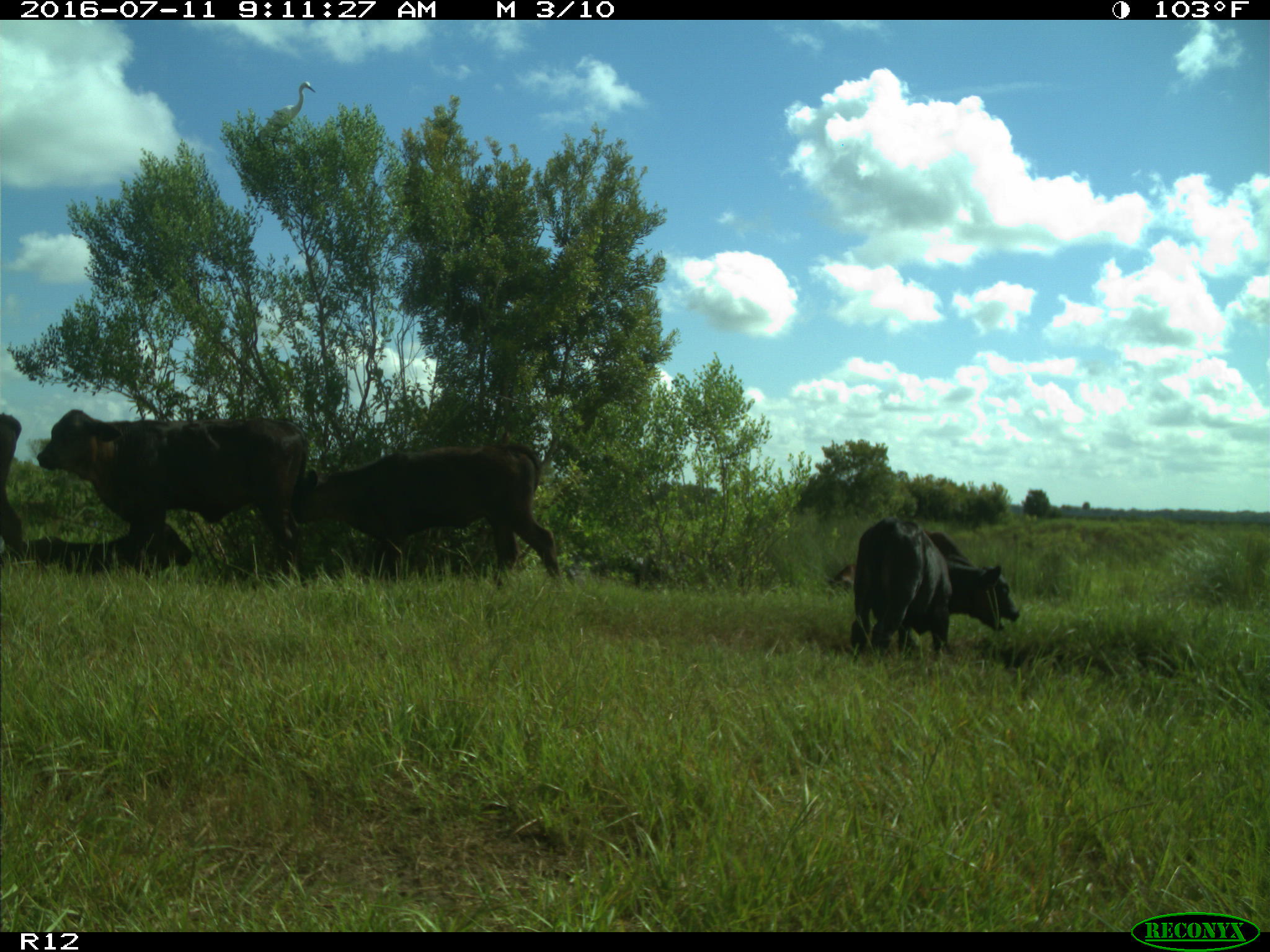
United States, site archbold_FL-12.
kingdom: Animalia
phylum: Chordata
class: Mammalia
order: Artiodactyla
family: Bovidae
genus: Bos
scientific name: Bos taurus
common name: domestic cow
Bos taurus (domestic cow).